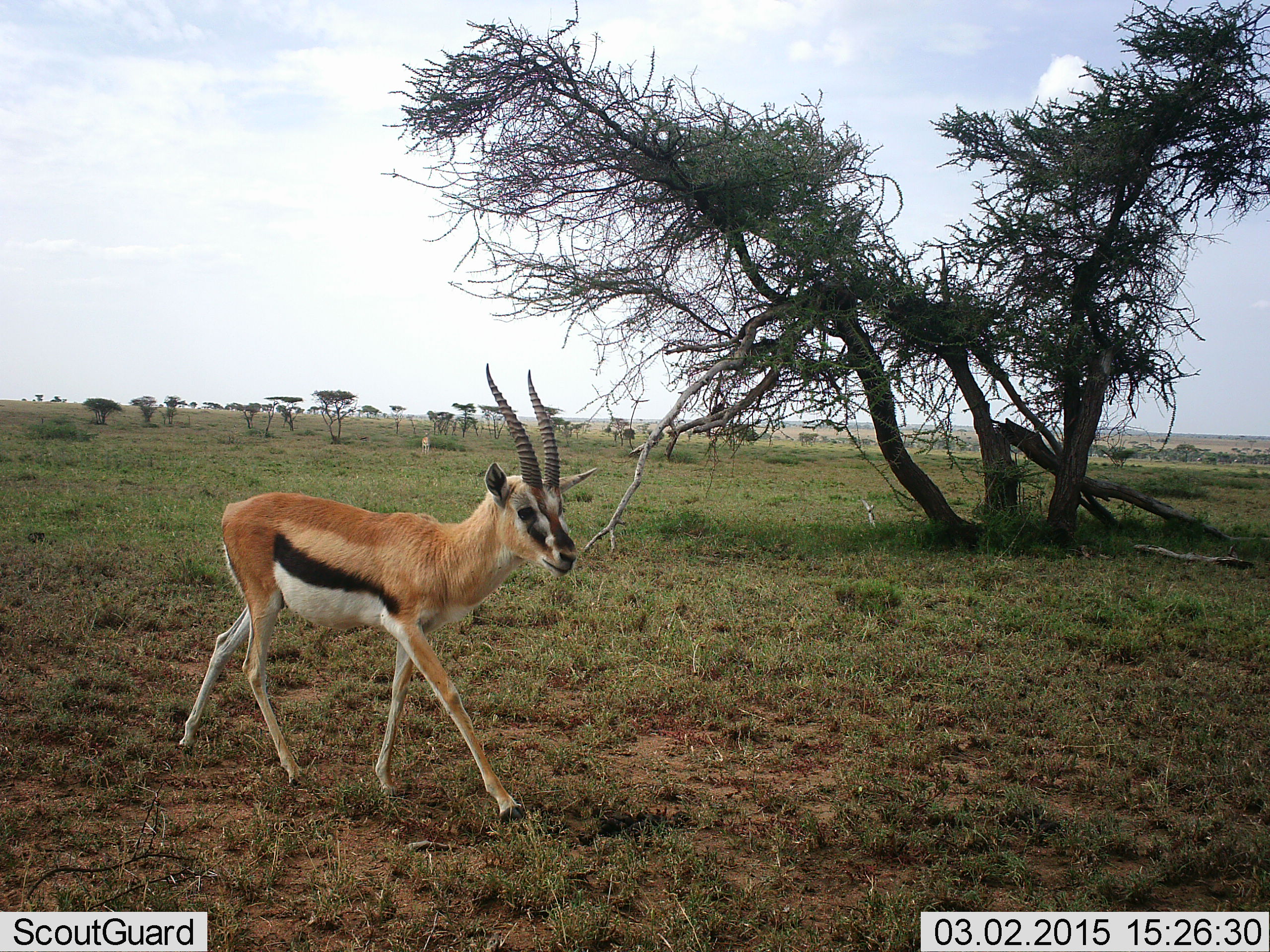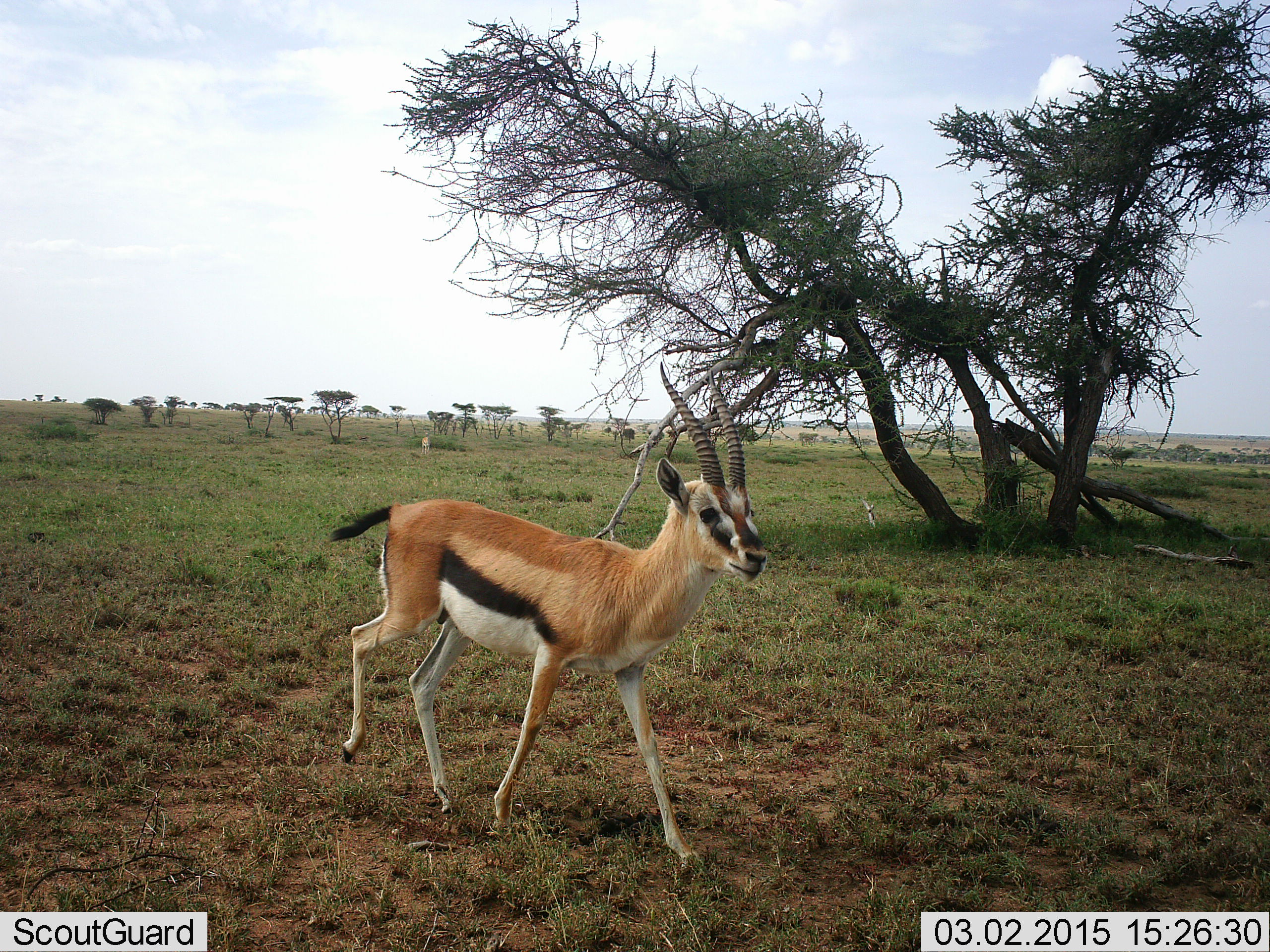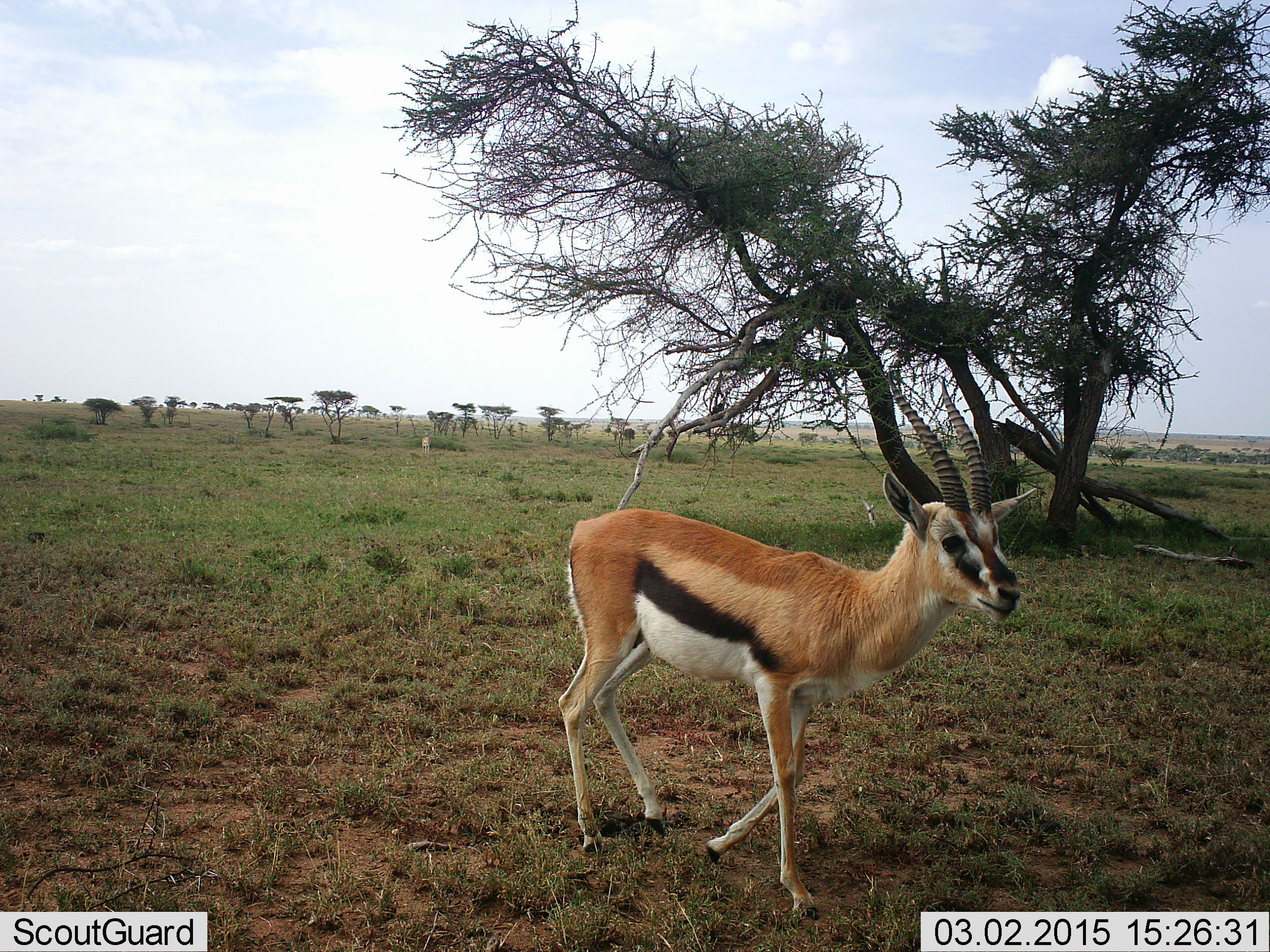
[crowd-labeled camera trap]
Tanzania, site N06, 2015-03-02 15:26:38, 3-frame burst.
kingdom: Animalia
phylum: Chordata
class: Mammalia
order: Artiodactyla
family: Bovidae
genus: Eudorcas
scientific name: Eudorcas thomsonii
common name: thomson's gazelle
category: gazellethomsons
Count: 1.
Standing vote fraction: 0%.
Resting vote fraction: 0%.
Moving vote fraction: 100%.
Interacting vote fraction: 0%.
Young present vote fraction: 0%.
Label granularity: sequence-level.